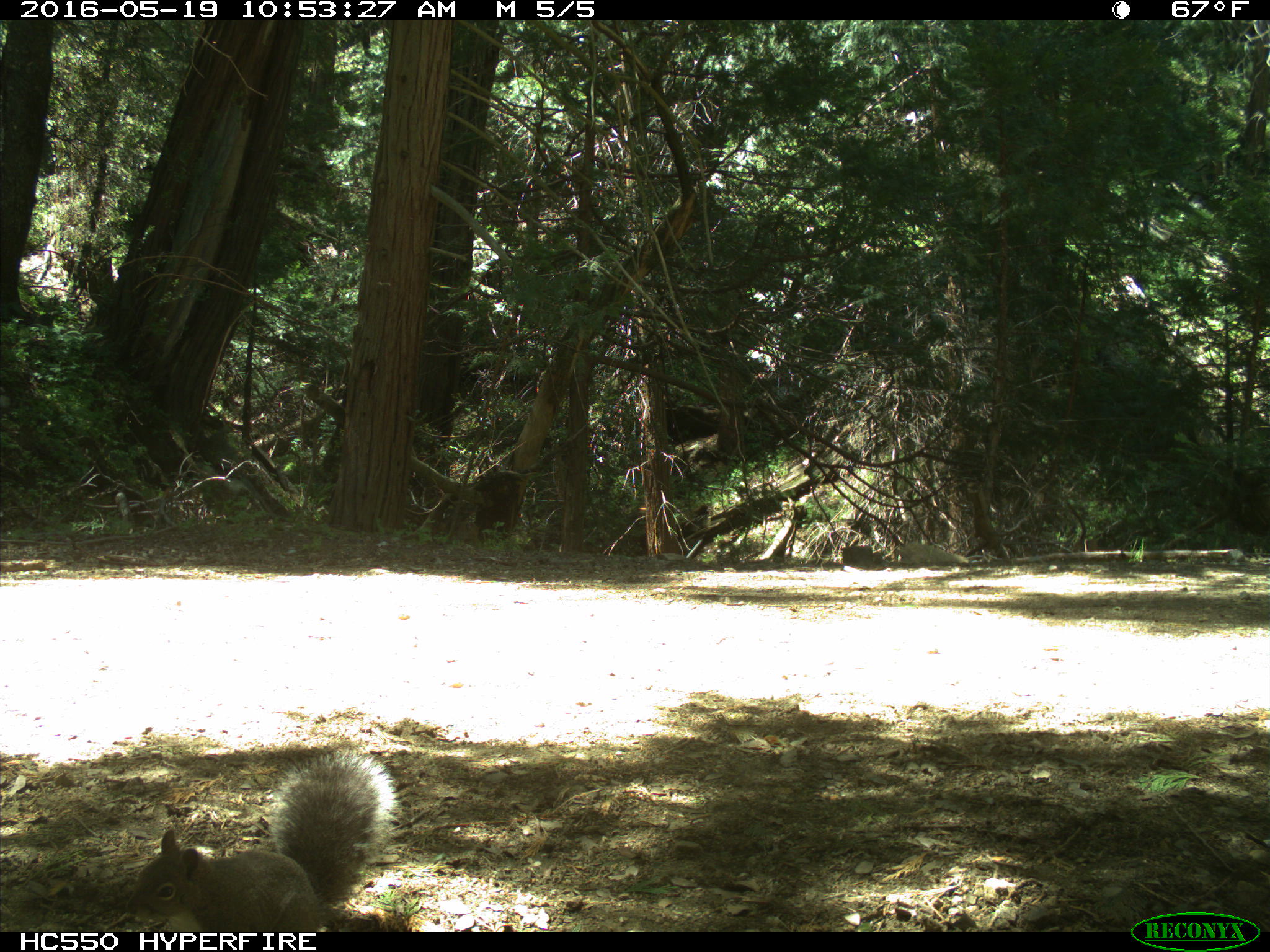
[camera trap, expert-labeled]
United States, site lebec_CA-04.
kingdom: Animalia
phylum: Chordata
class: Mammalia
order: Rodentia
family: Sciuridae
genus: Sciurus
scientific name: Sciurus carolinensis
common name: eastern gray squirrel